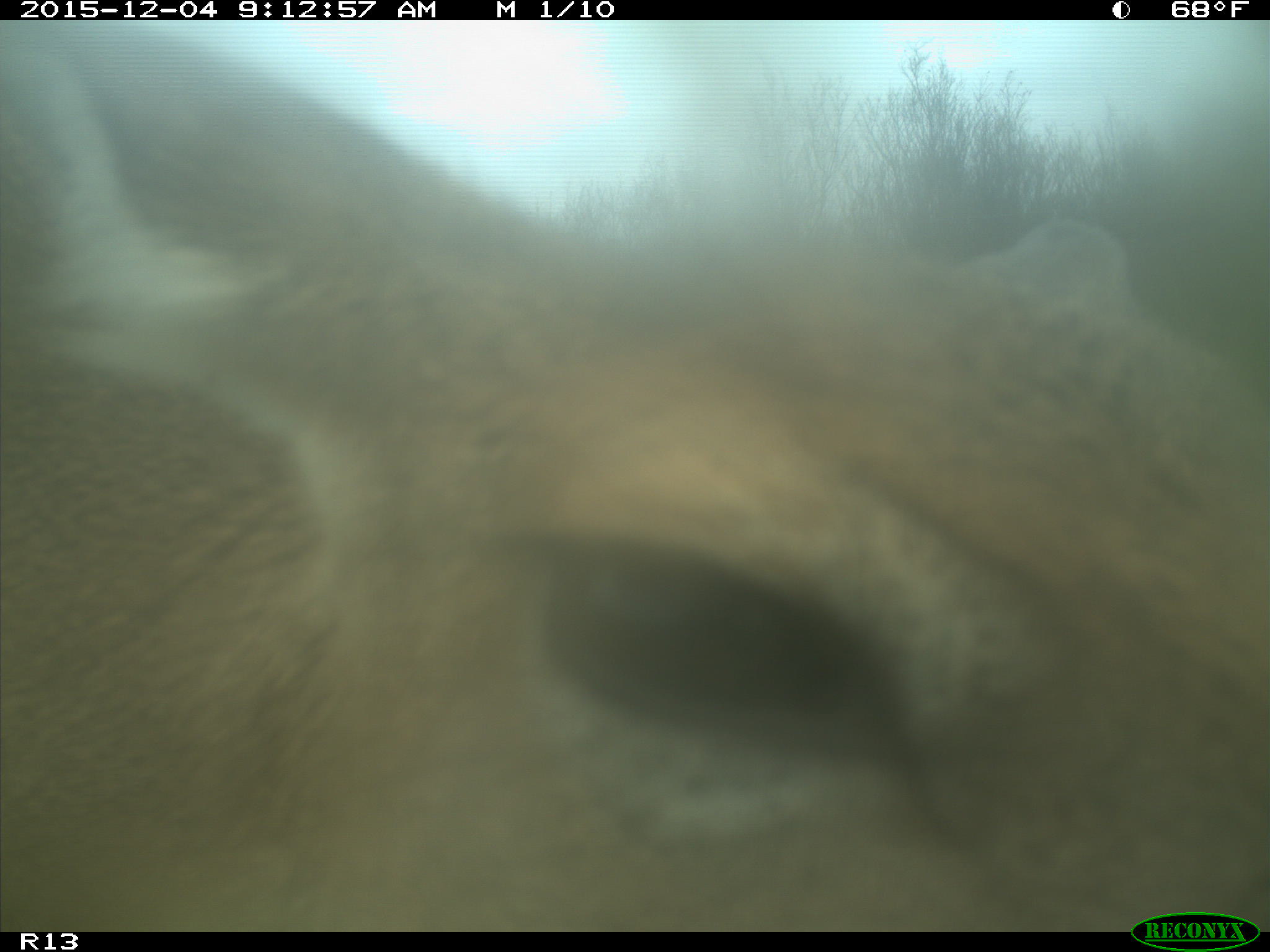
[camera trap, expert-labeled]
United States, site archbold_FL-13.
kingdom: Animalia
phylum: Chordata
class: Mammalia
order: Artiodactyla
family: Cervidae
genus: Odocoileus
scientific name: Odocoileus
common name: deer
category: unidentified deer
Unidentified deer (deer) (Odocoileus).